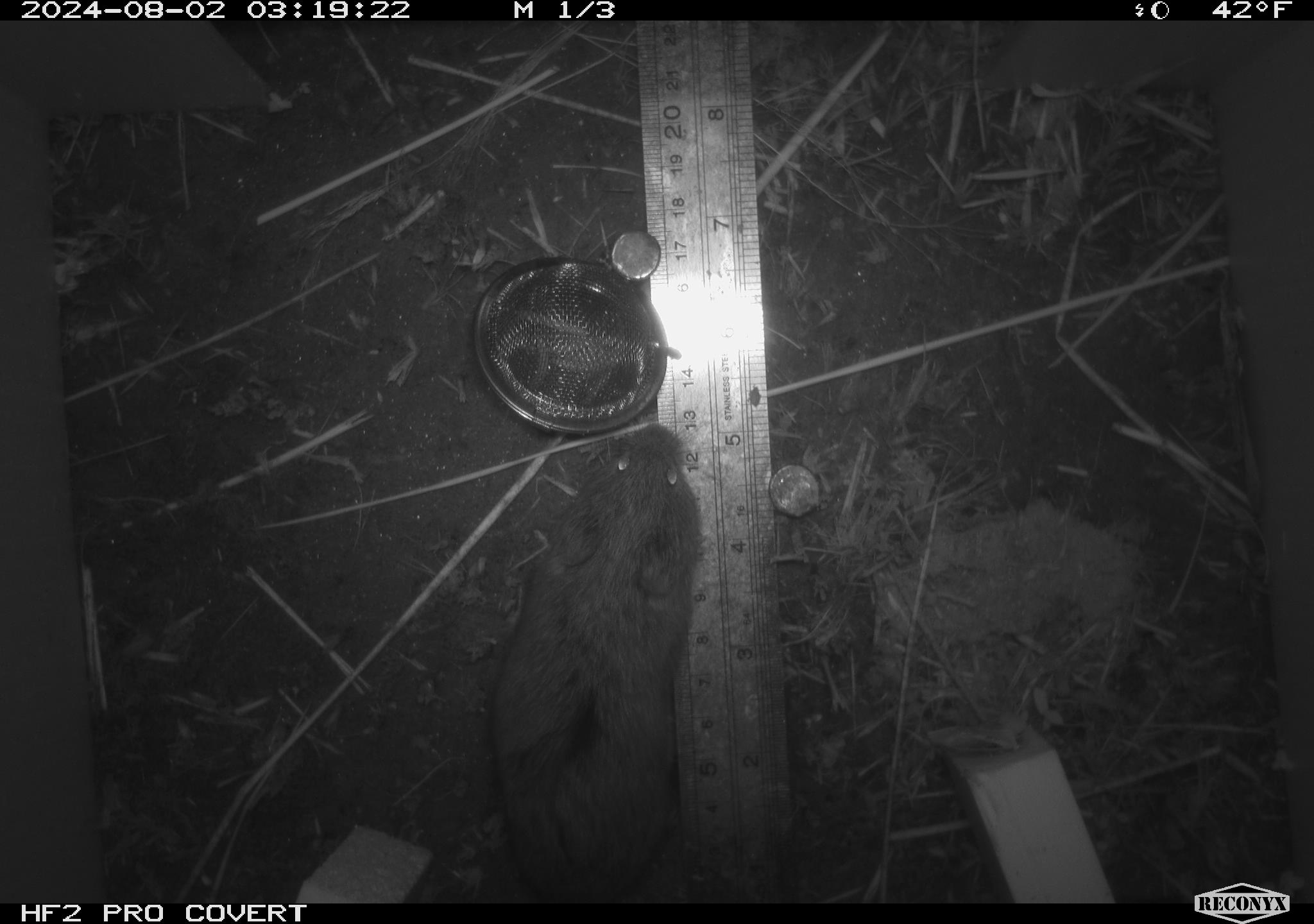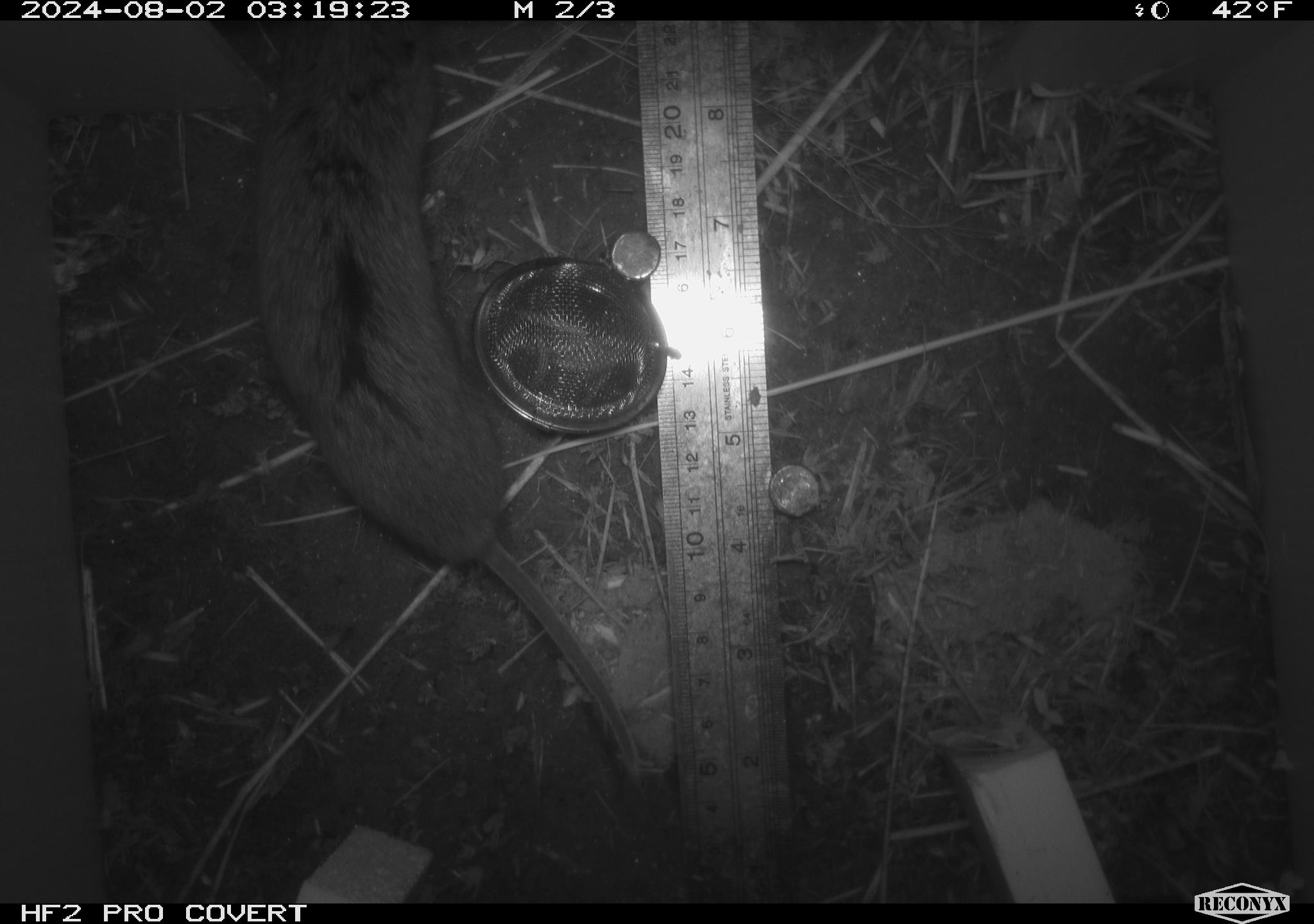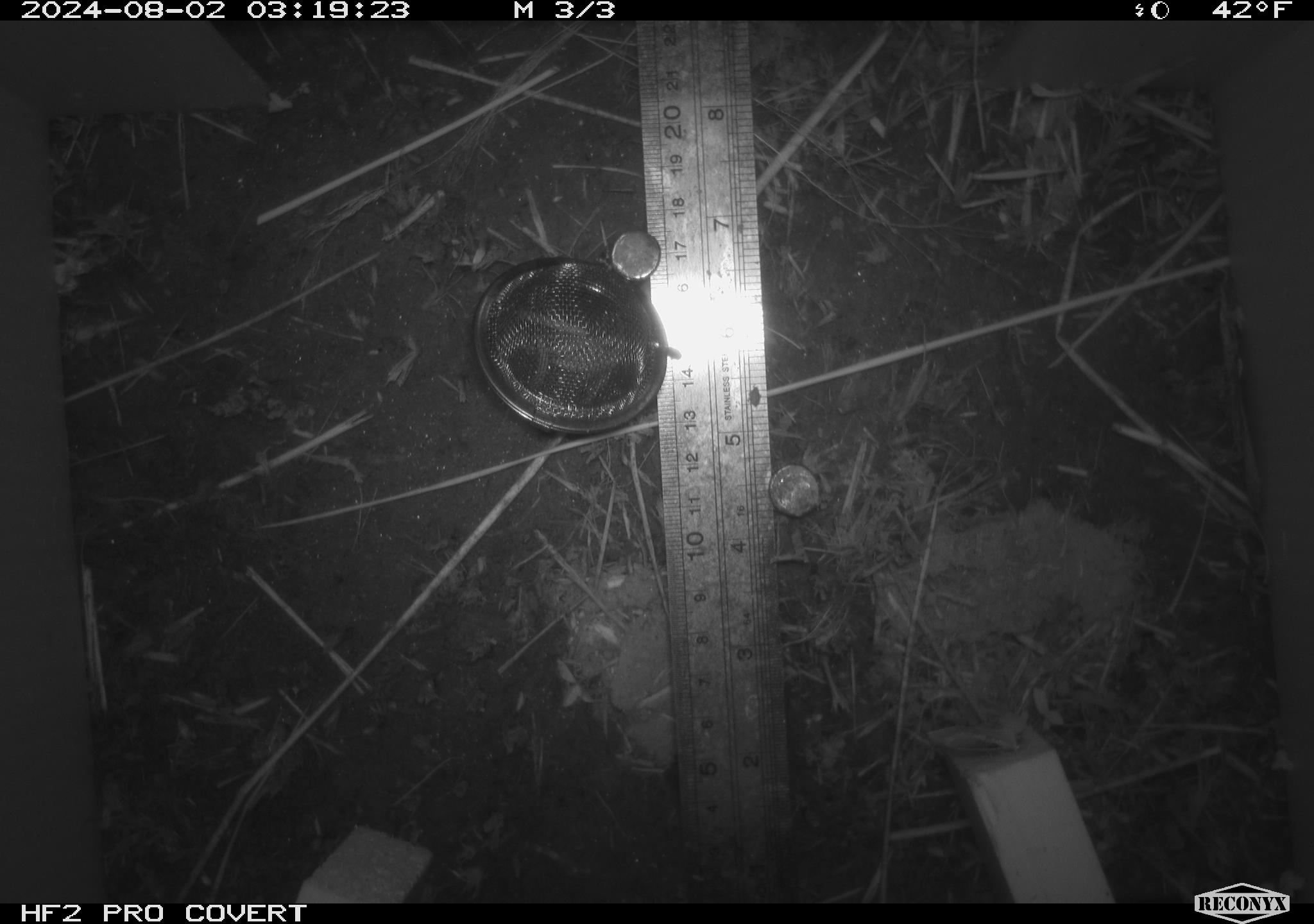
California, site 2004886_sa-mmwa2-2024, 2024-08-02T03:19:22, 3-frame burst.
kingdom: Animalia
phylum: Chordata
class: Mammalia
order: Rodentia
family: Cricetidae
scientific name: Arvicolinae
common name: voles, lemmings, and muskrats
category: arvicolinae subfamily